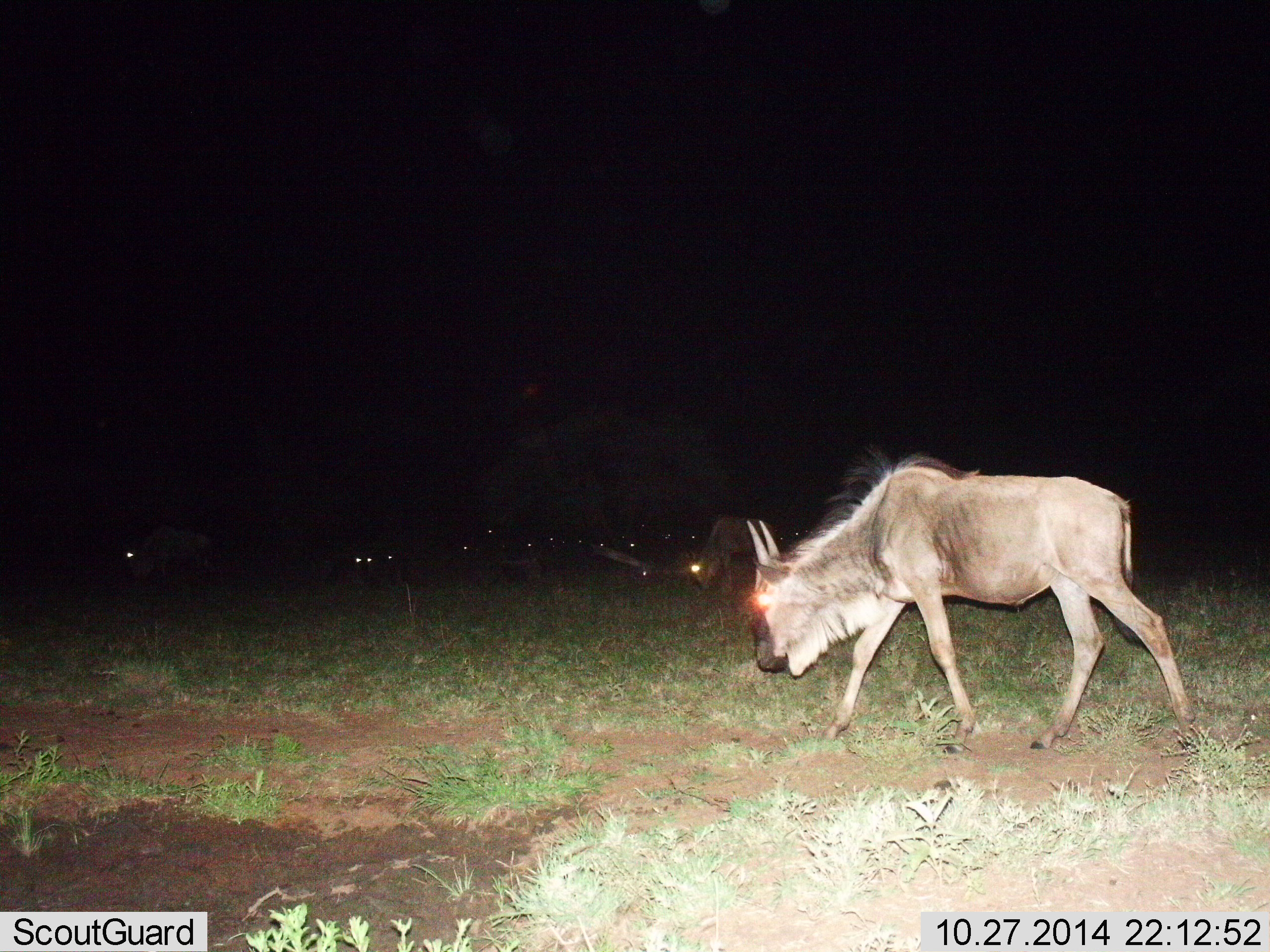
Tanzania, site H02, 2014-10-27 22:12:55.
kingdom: Animalia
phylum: Chordata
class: Mammalia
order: Artiodactyla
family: Bovidae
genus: Connochaetes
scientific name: Connochaetes taurinus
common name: blue wildebeest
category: wildebeest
Wildebeest (blue wildebeest) (Connochaetes taurinus), count 3. Behavior (volunteer vote fractions): standing 30%, resting 0%, moving 60%, interacting 0%. Young present (vote fraction): 10%. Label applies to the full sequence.